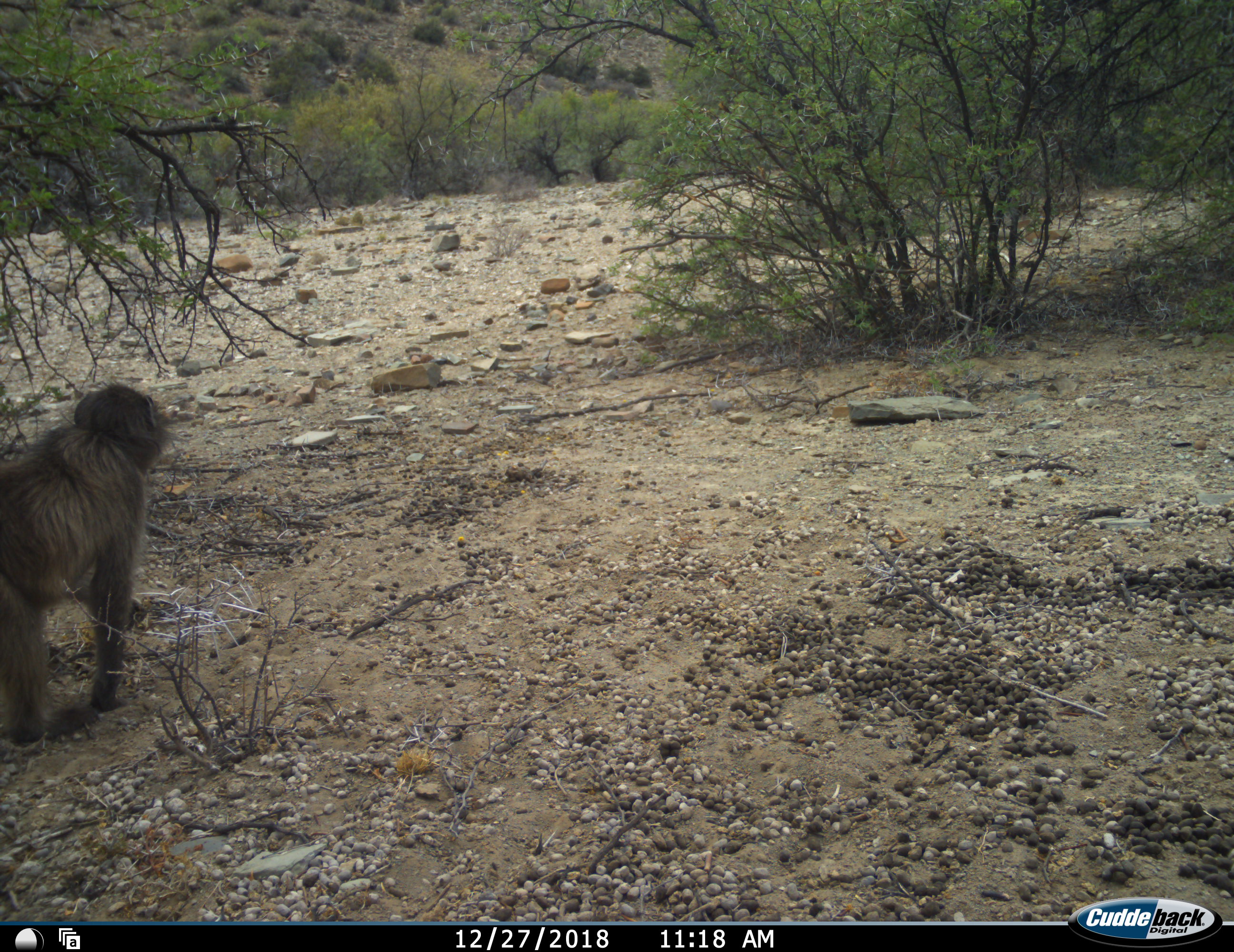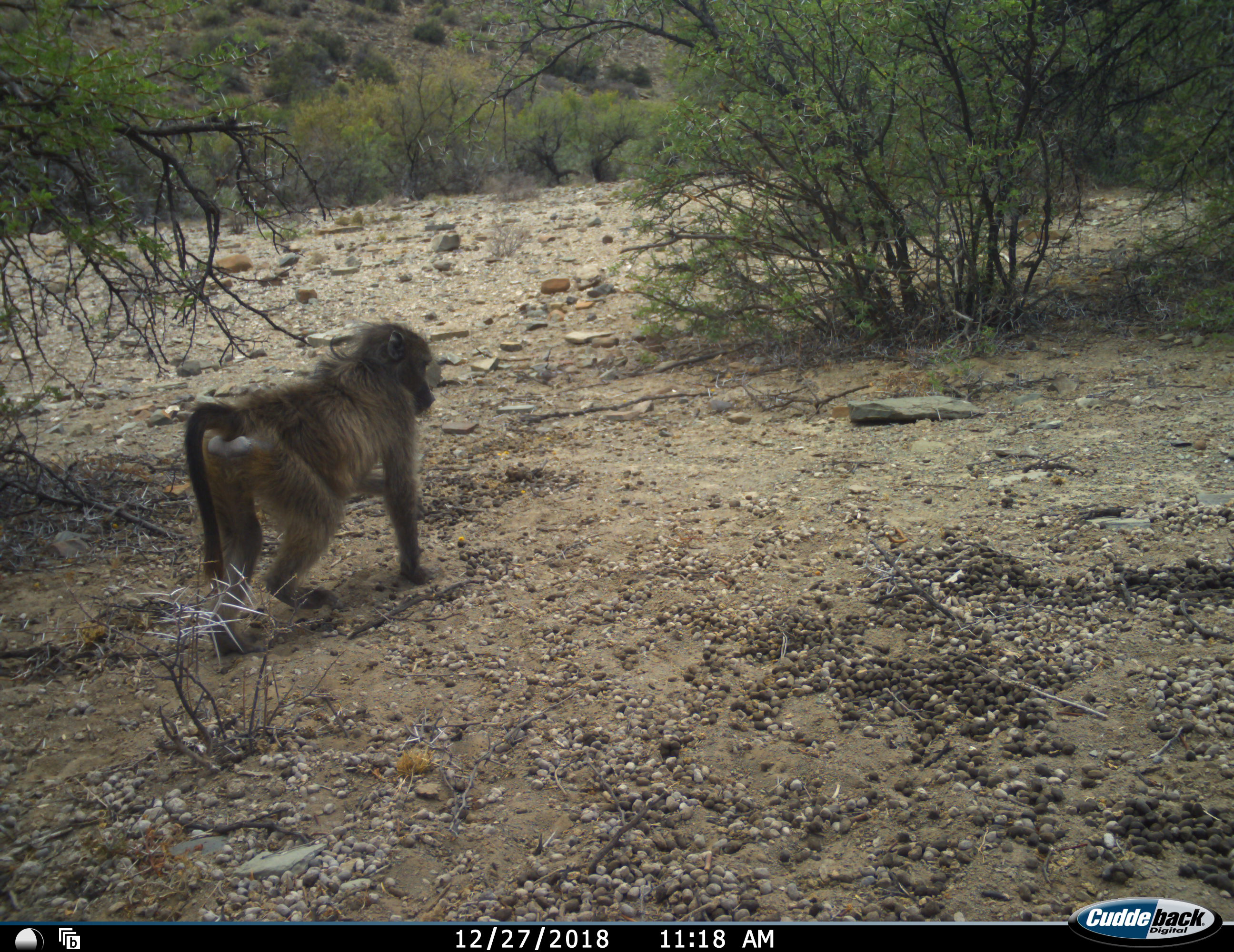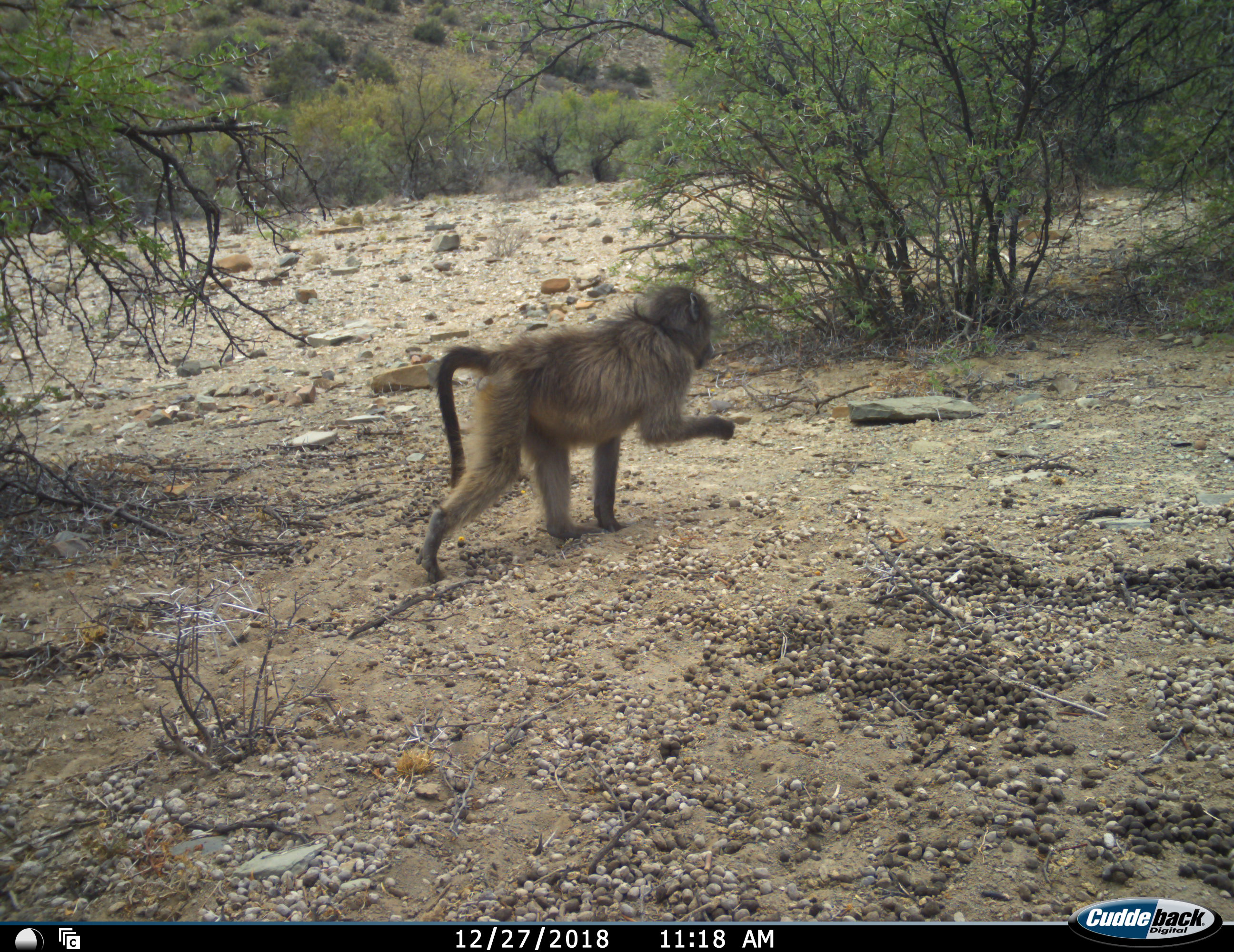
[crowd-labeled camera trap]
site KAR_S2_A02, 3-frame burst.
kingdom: Animalia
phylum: Chordata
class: Mammalia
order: Primates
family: Cercopithecidae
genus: Papio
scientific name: Papio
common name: baboon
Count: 1.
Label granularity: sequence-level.